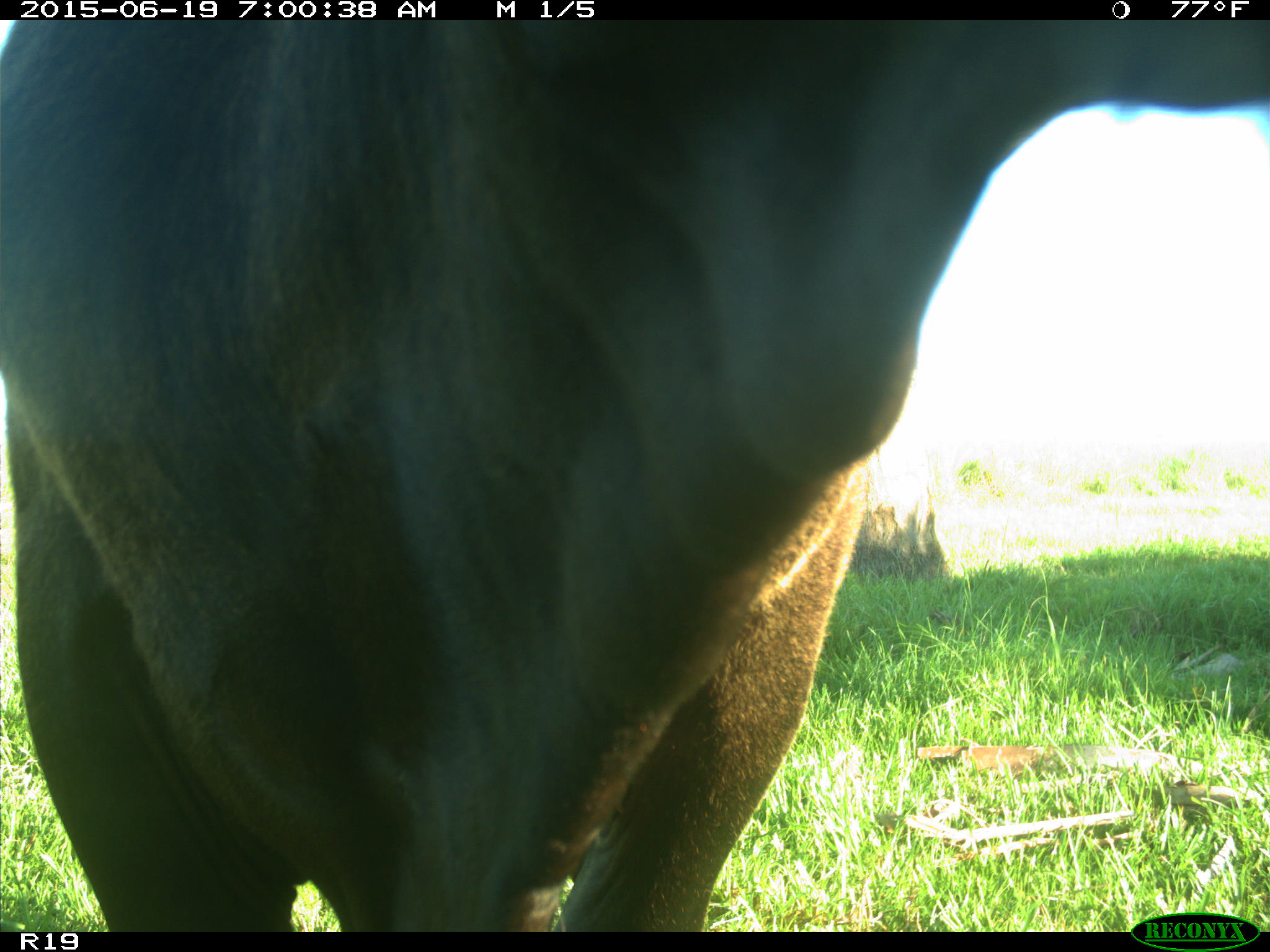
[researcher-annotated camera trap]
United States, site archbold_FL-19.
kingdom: Animalia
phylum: Chordata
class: Mammalia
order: Artiodactyla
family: Bovidae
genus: Bos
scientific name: Bos taurus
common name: domestic cow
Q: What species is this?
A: Bos taurus (domestic cow).